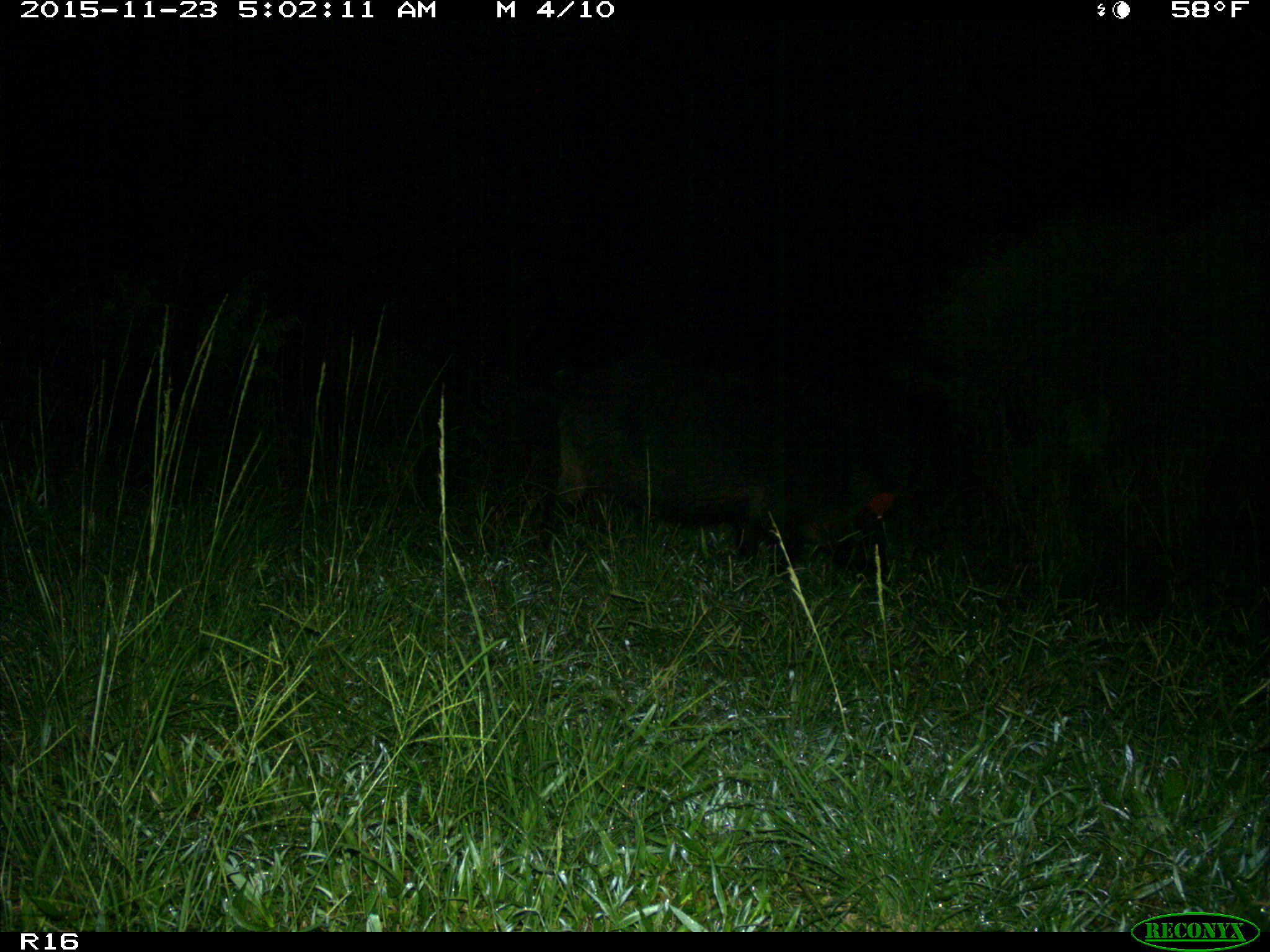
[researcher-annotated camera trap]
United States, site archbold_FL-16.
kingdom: Animalia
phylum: Chordata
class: Mammalia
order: Artiodactyla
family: Suidae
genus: Sus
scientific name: Sus scrofa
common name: wild boar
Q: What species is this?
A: Sus scrofa (wild boar).